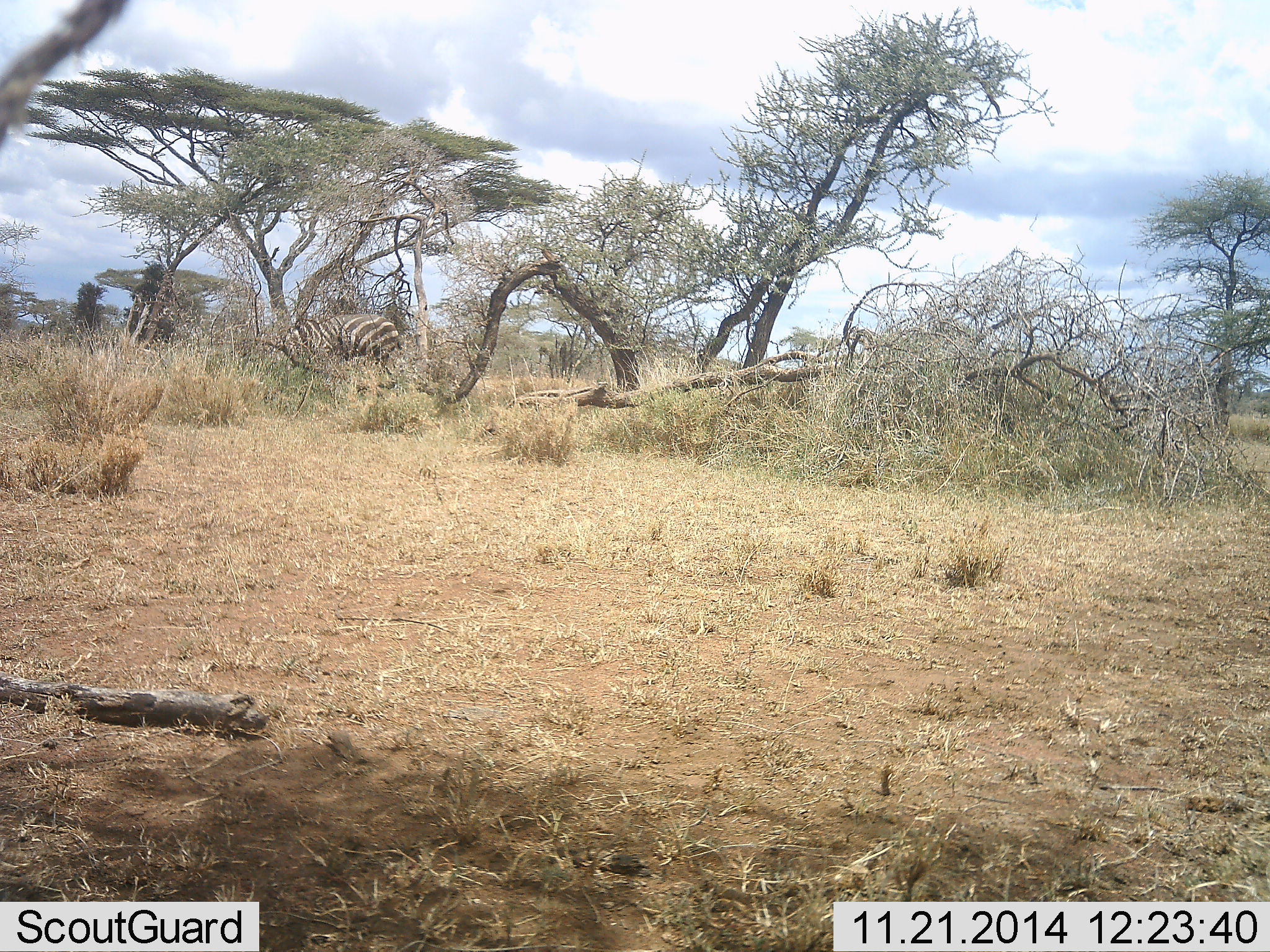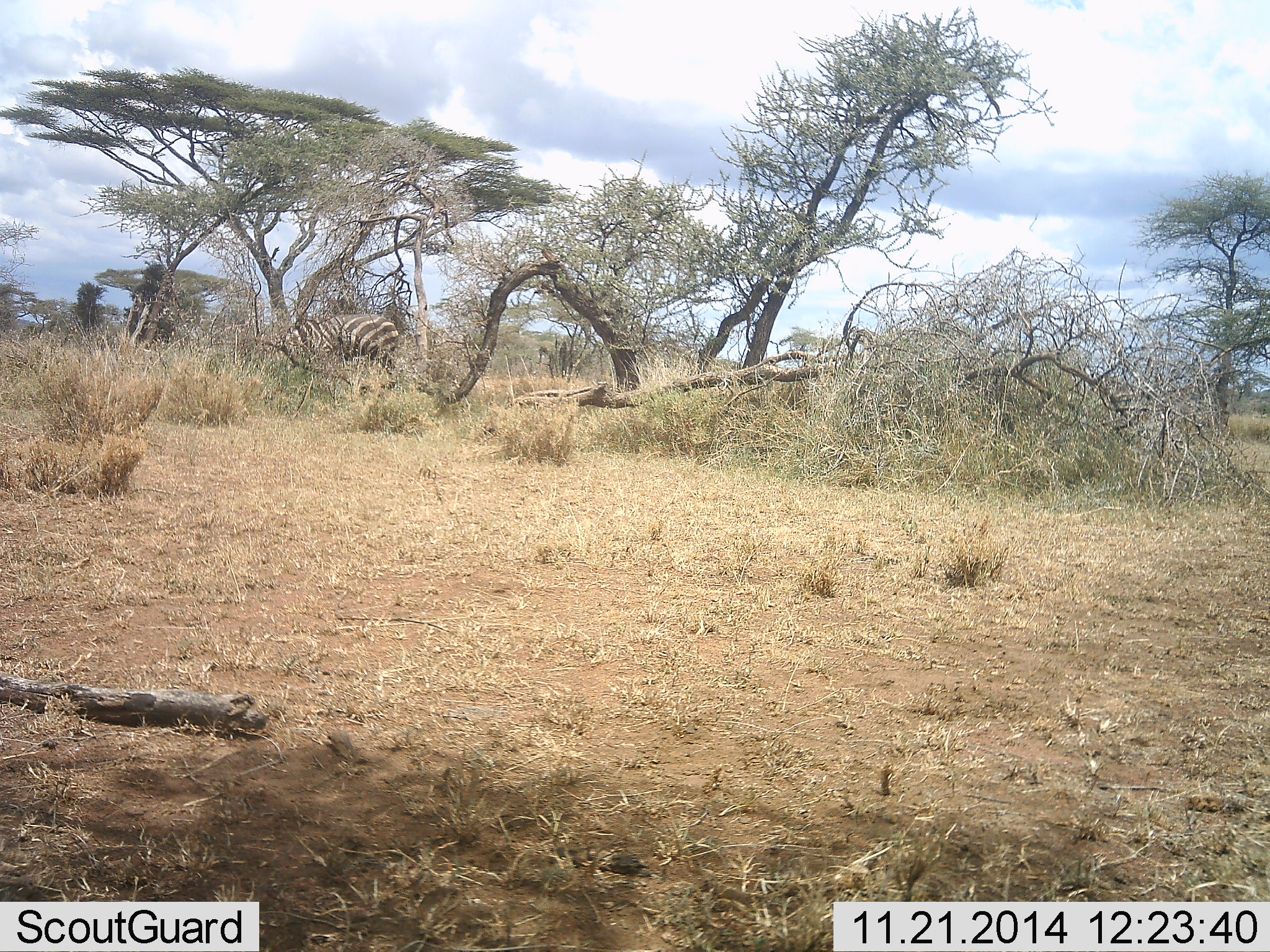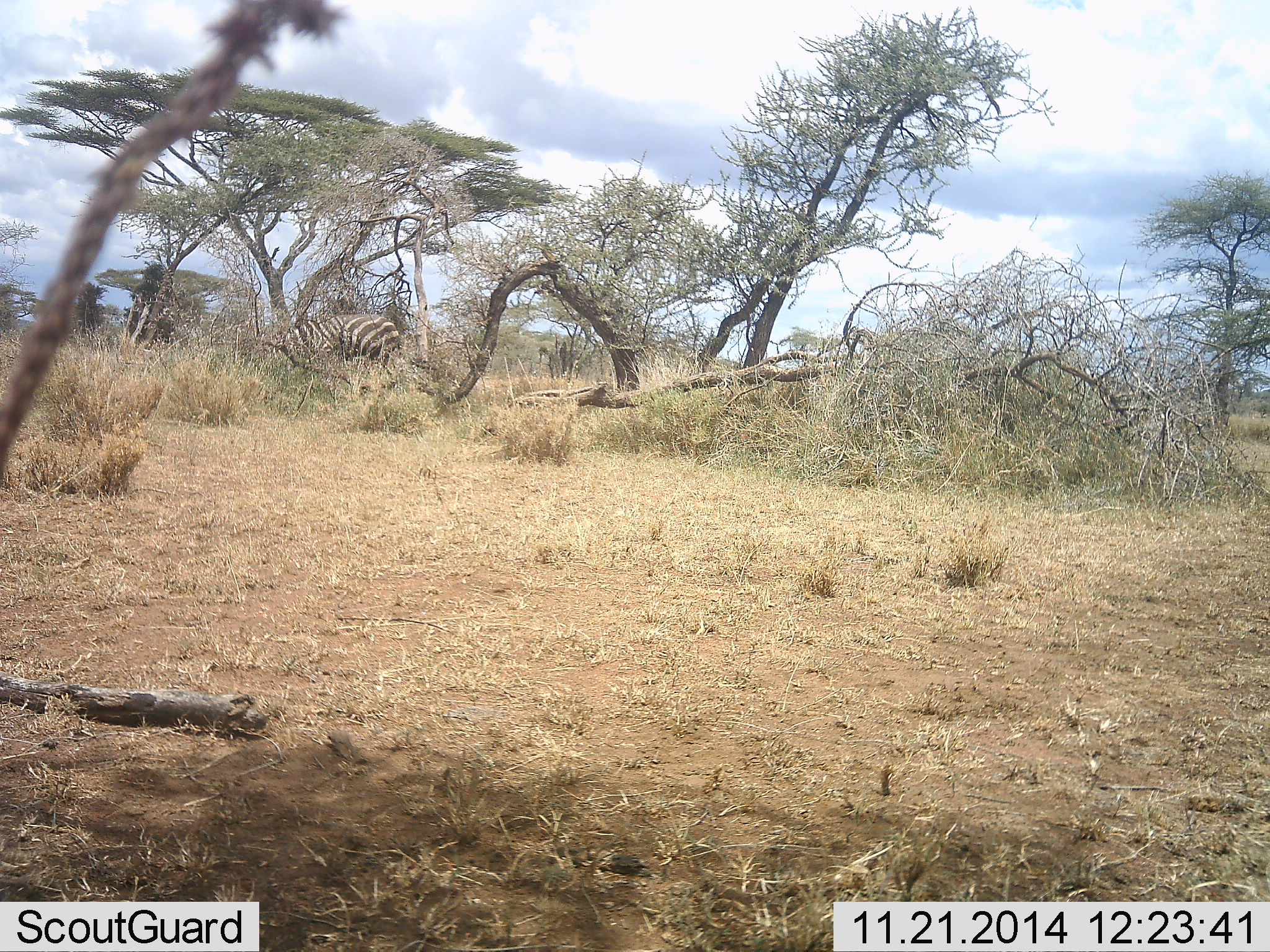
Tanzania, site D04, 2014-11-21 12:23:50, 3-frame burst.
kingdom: Animalia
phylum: Chordata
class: Mammalia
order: Perissodactyla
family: Equidae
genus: Equus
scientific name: Equus quagga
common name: plains zebra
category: zebra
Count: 1.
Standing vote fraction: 36%.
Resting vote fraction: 0%.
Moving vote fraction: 0%.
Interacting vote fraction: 0%.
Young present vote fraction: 0%.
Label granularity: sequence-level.